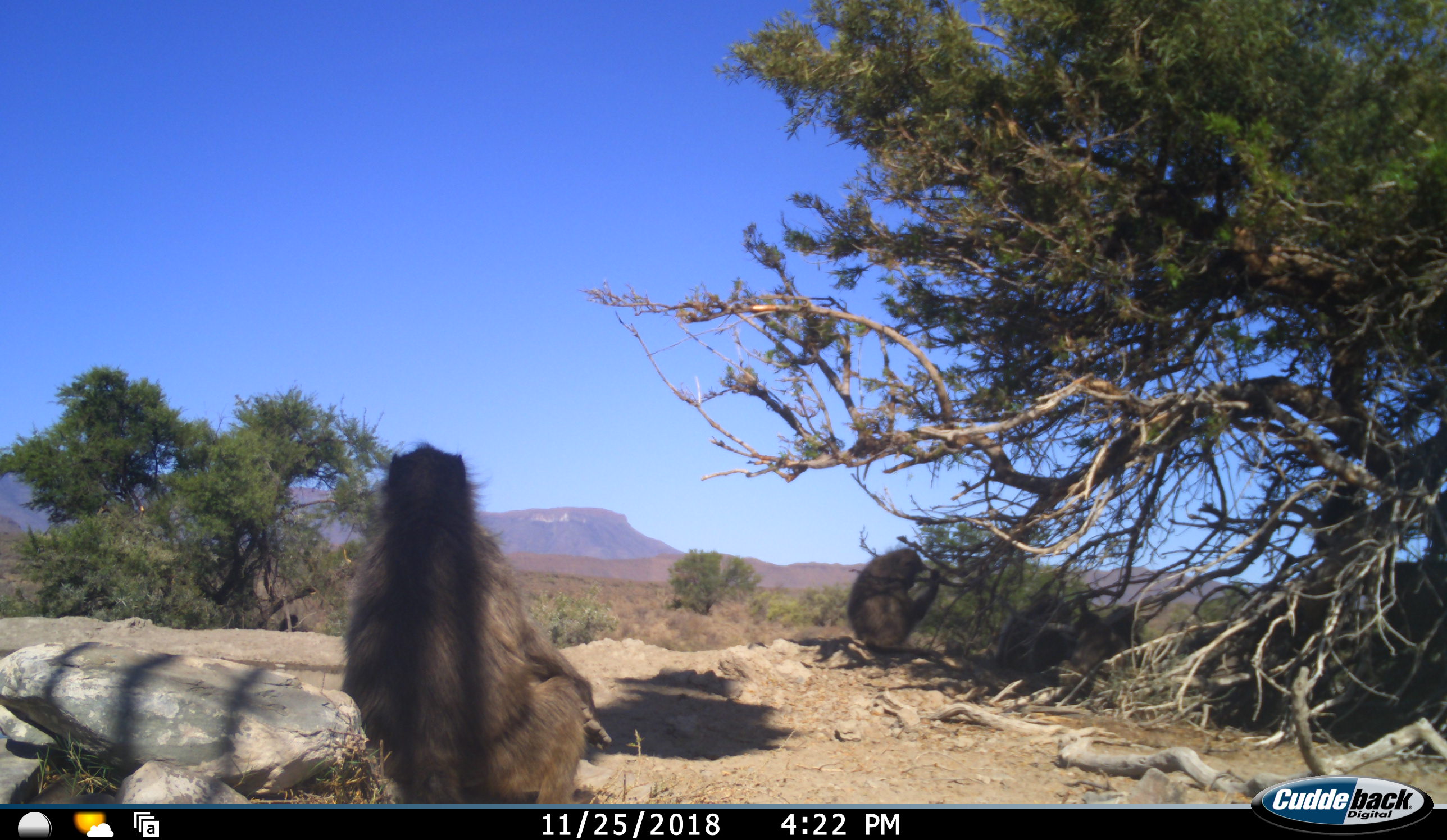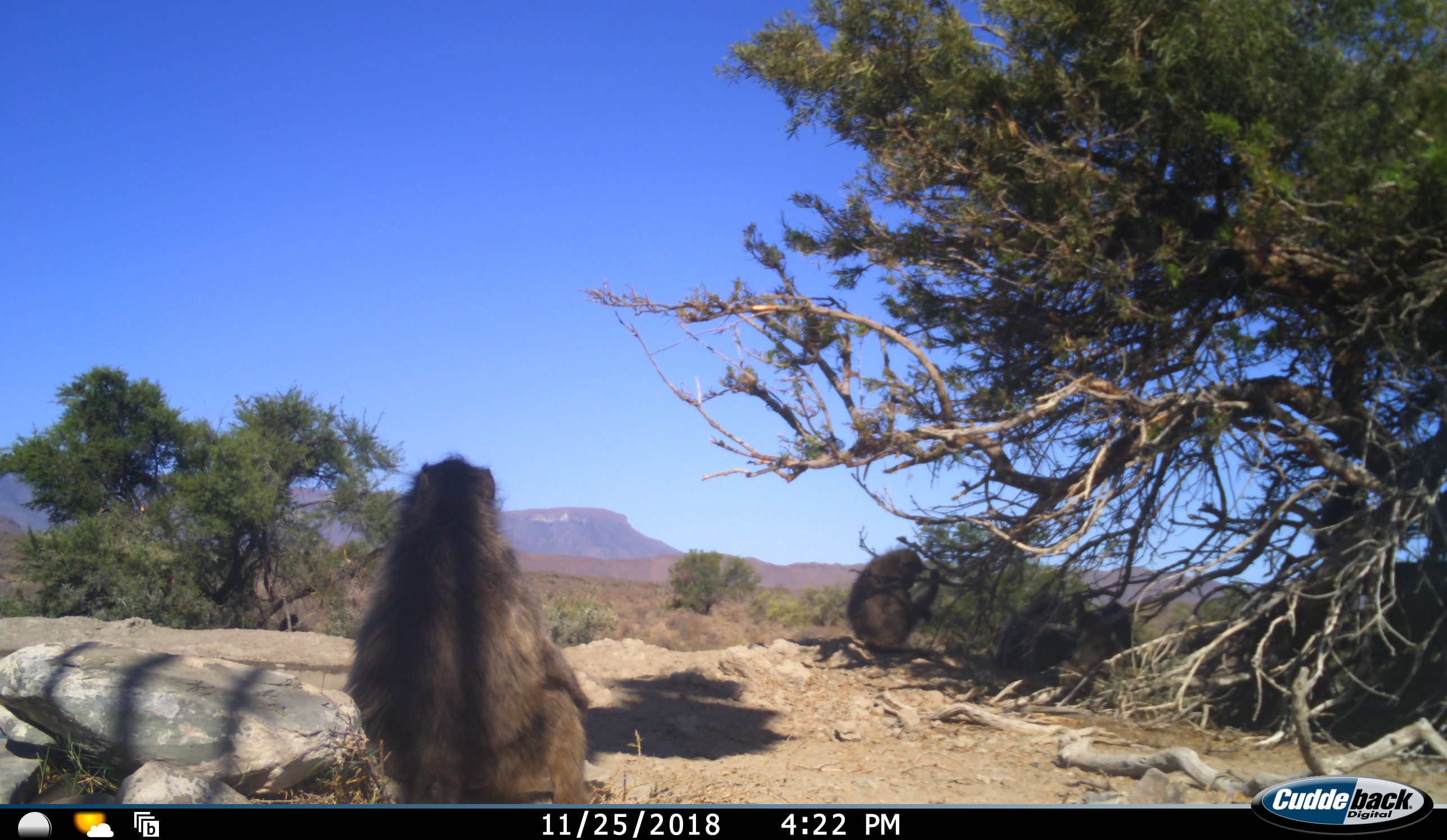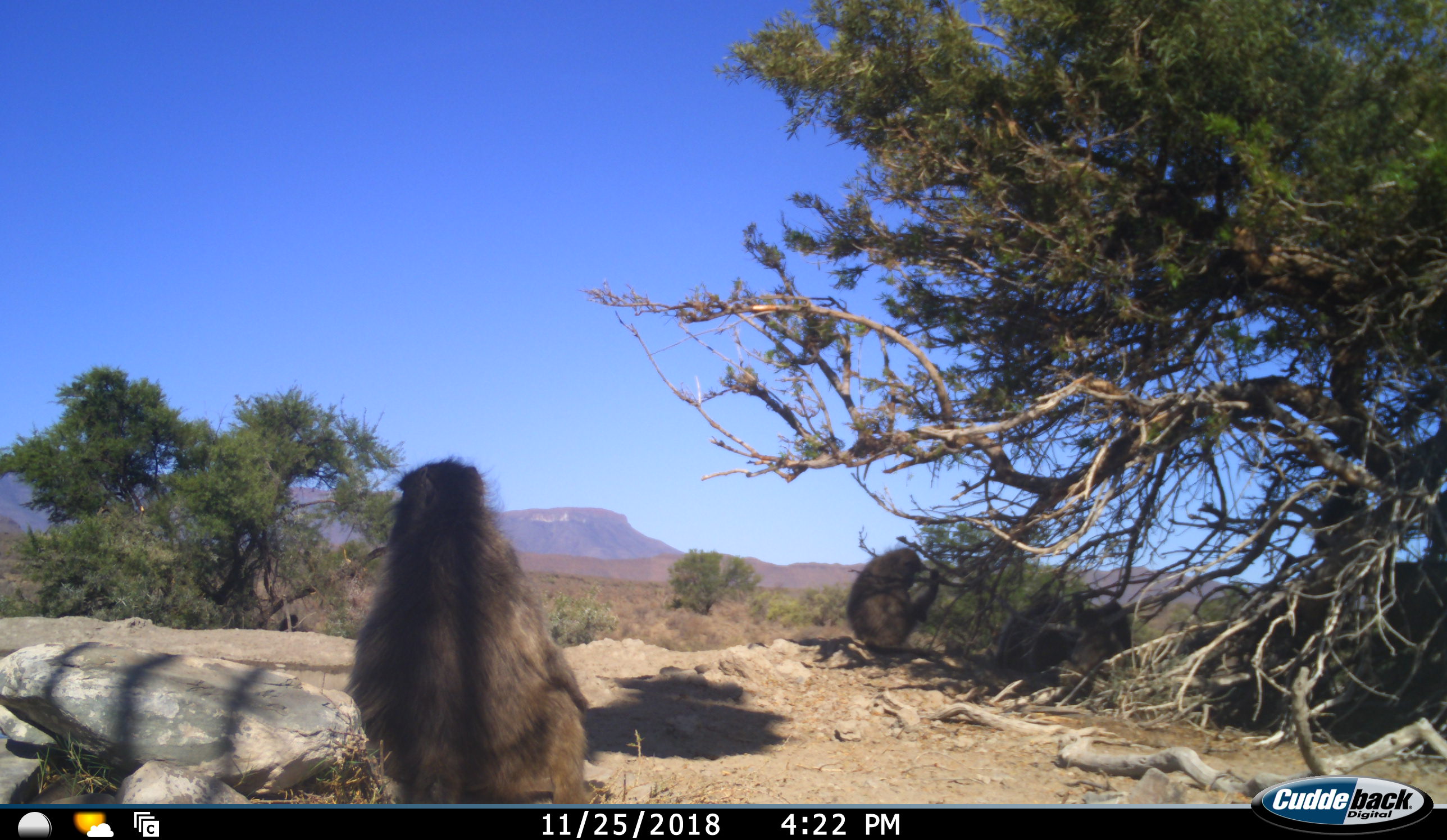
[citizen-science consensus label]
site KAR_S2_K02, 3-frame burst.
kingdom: Animalia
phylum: Chordata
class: Mammalia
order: Primates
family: Cercopithecidae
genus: Papio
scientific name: Papio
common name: baboon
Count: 4.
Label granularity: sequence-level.